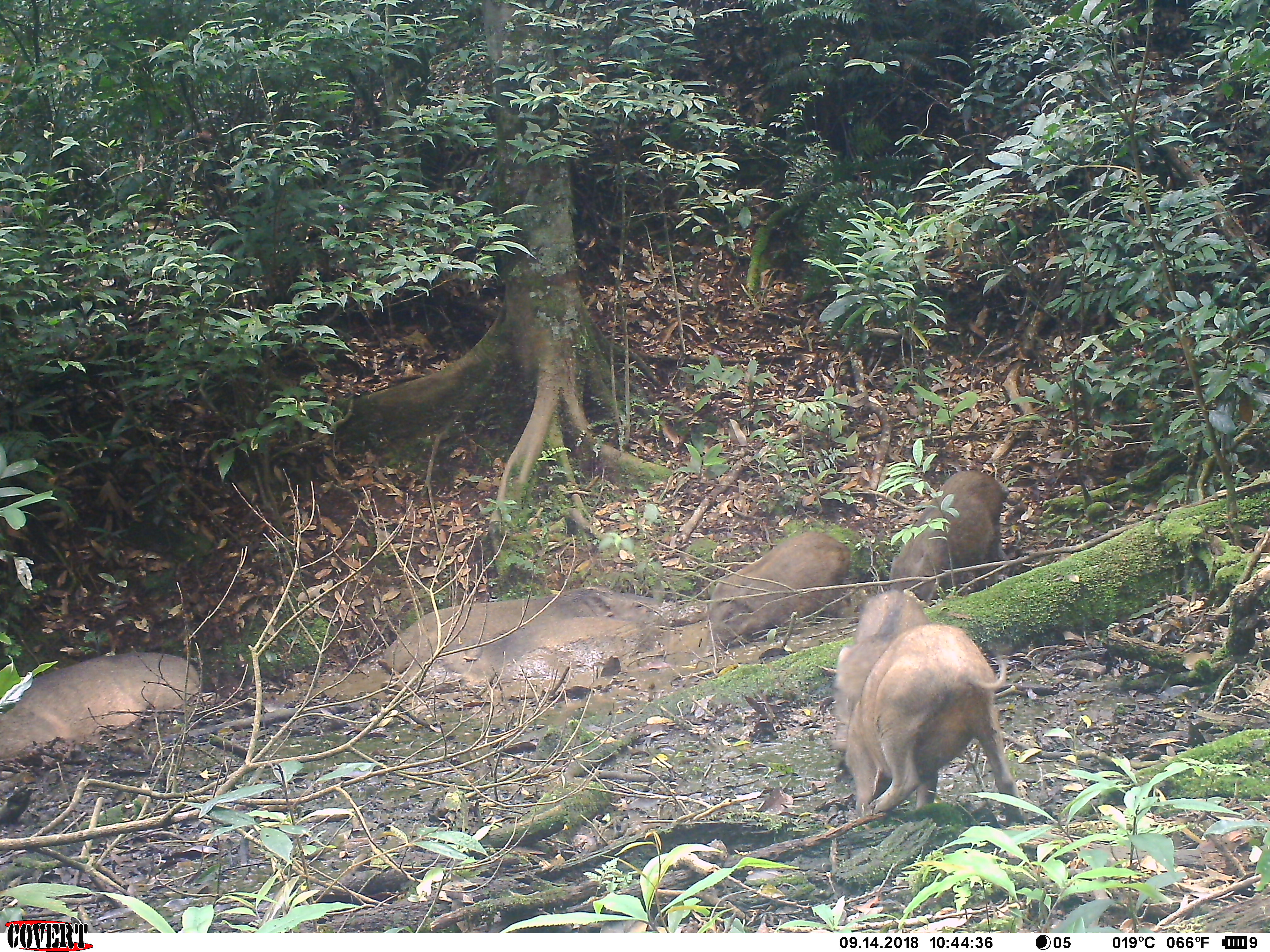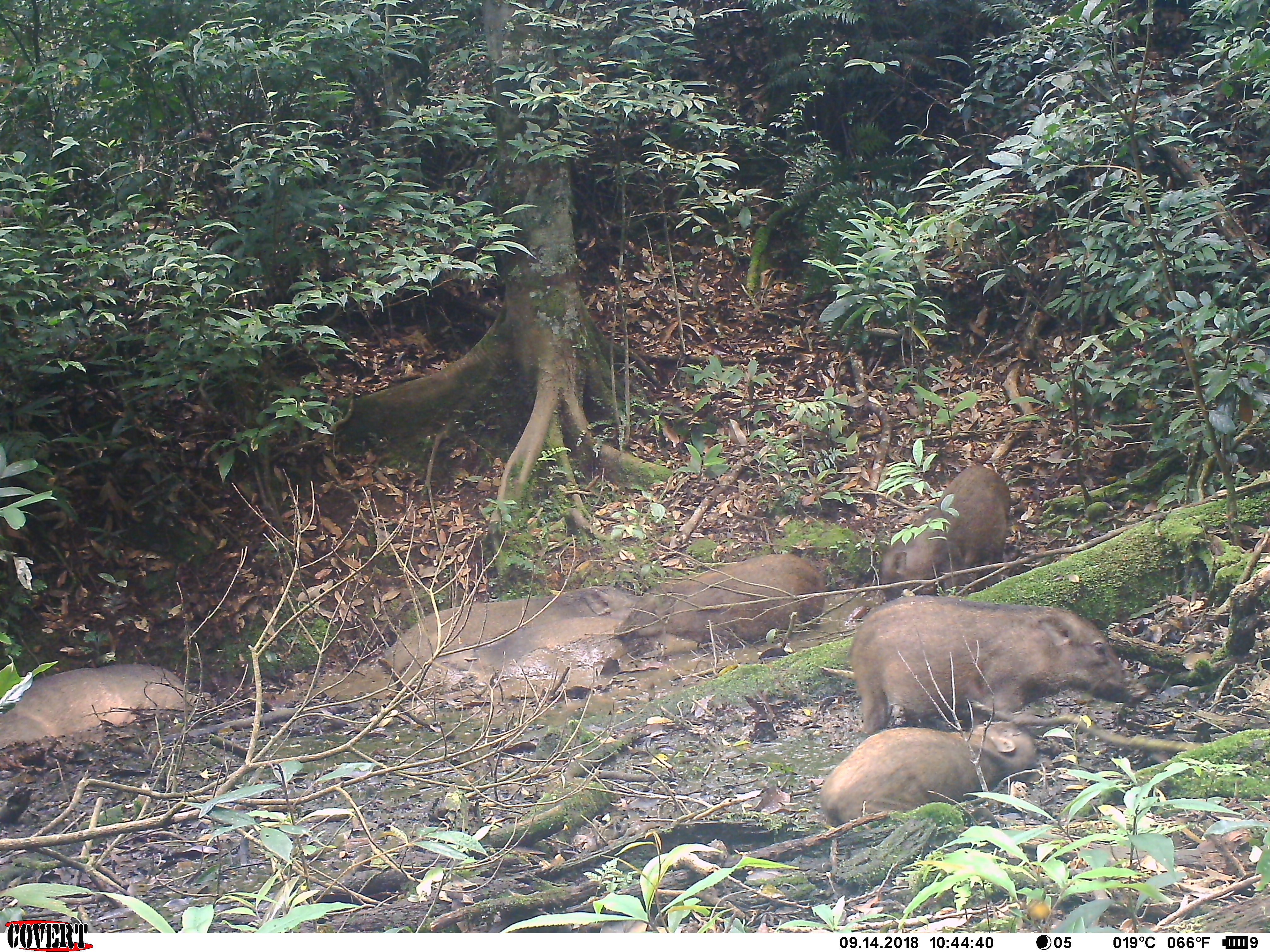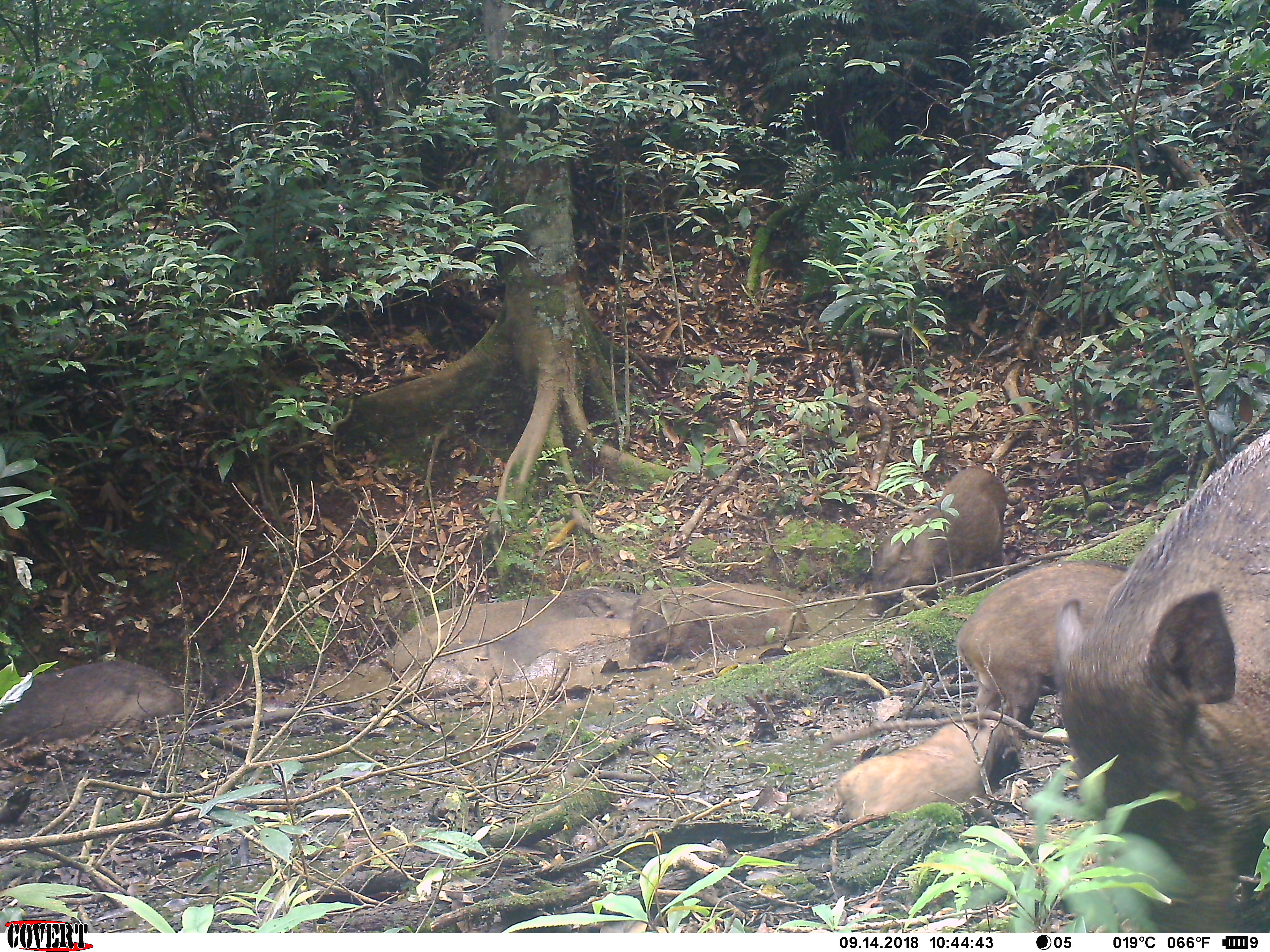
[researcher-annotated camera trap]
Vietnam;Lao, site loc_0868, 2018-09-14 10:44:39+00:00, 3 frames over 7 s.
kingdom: Animalia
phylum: Chordata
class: Mammalia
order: Artiodactyla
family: Suidae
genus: Sus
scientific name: Sus scrofa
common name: eurasian wild pig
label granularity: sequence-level